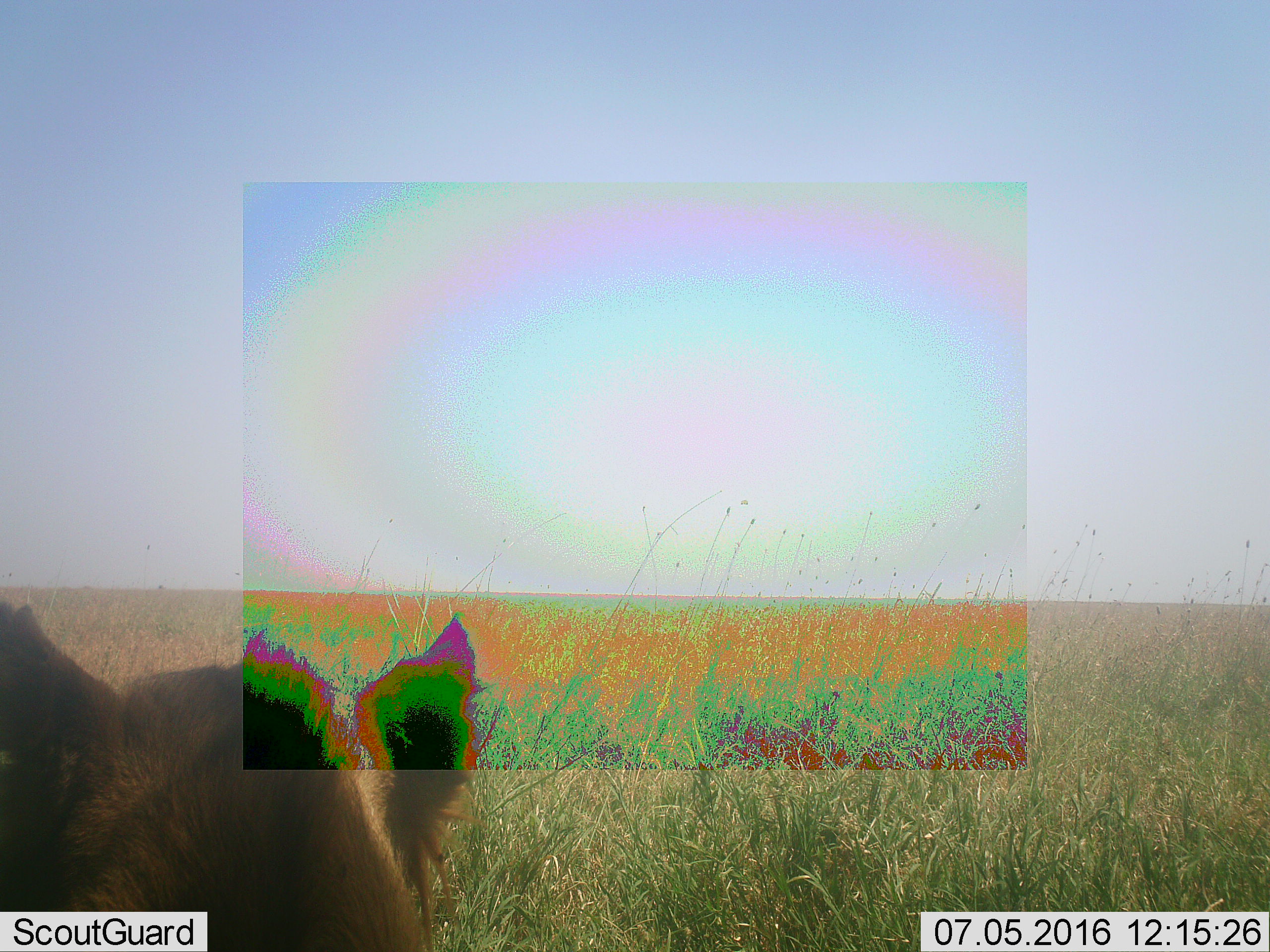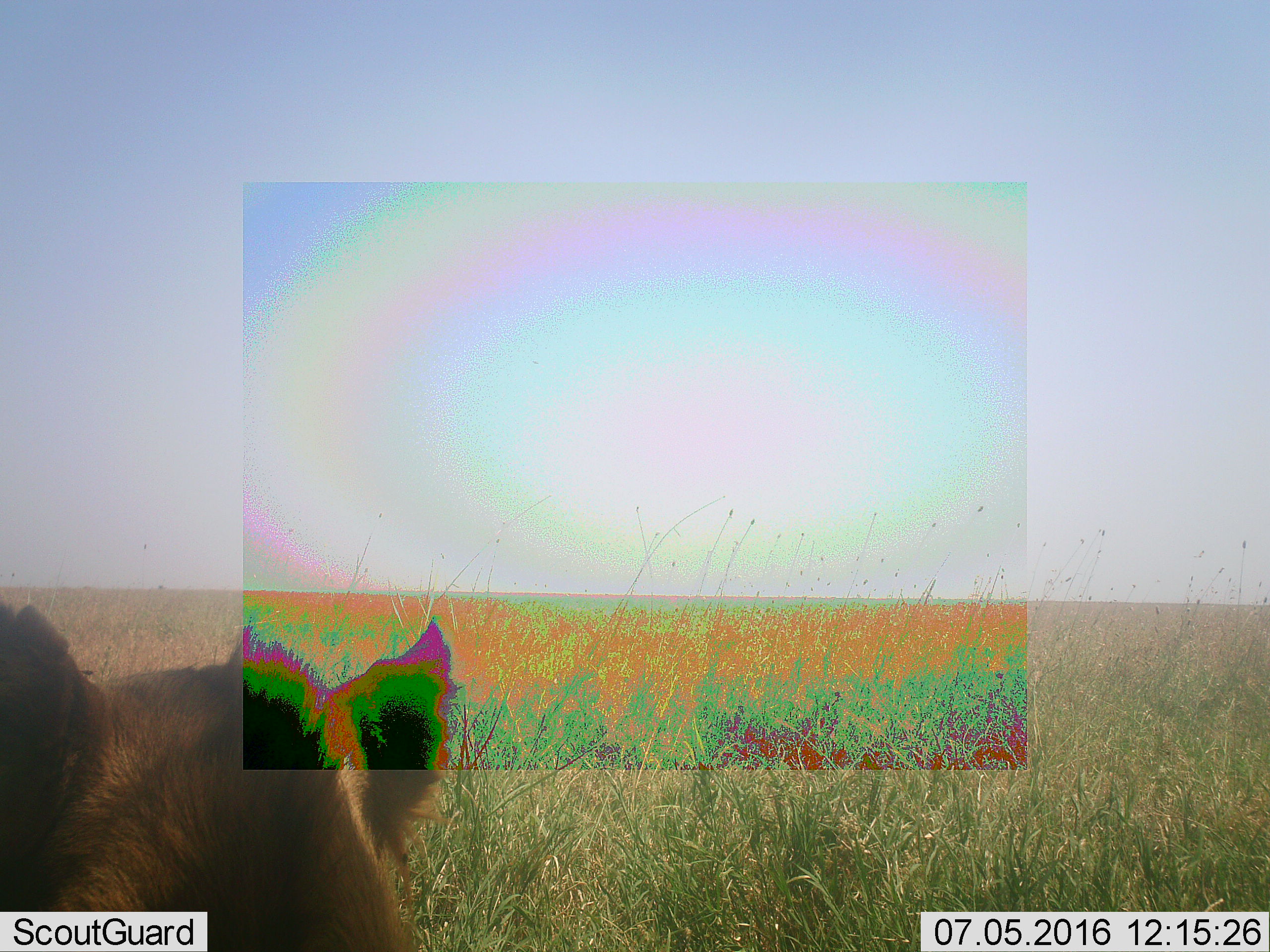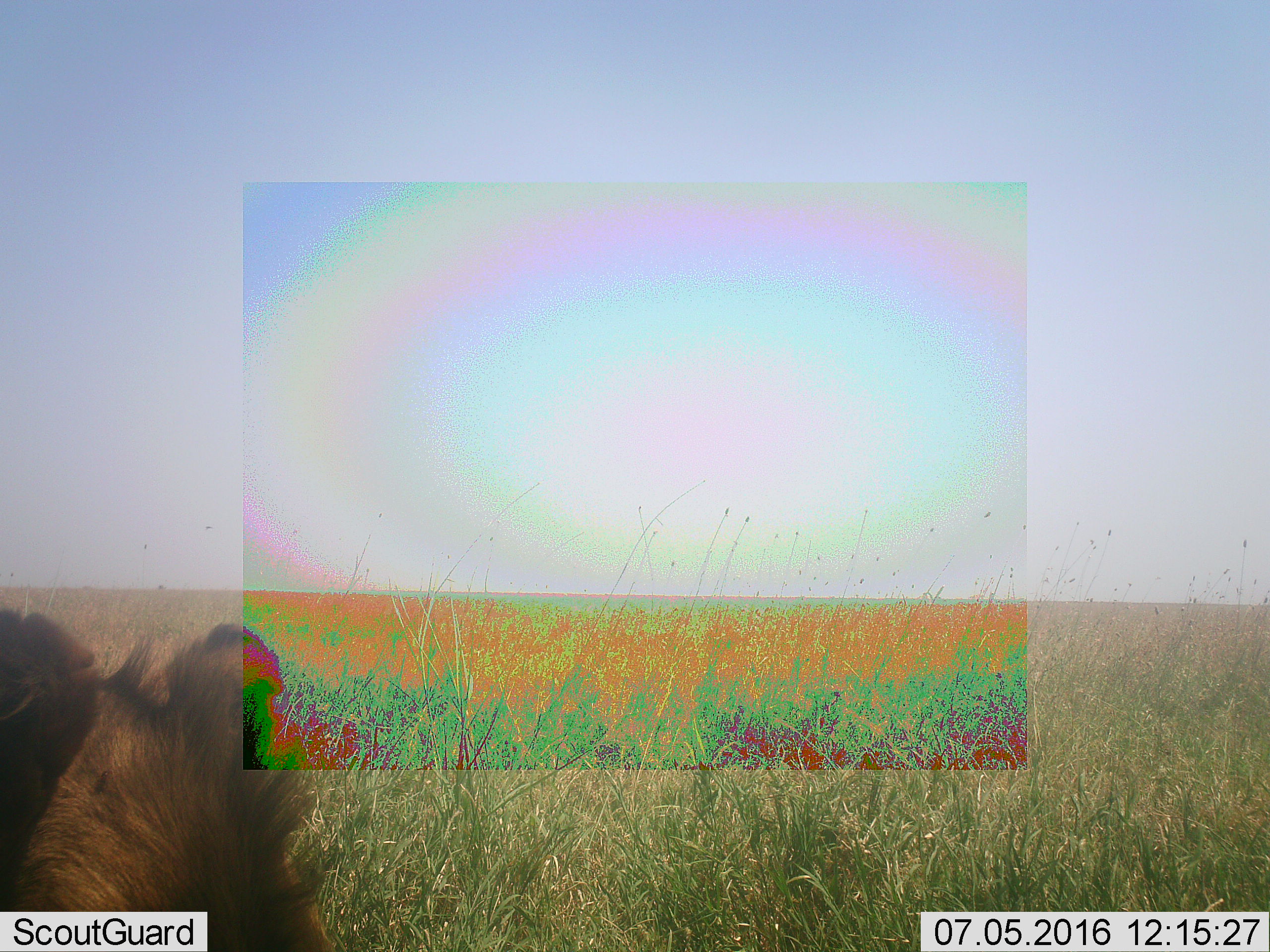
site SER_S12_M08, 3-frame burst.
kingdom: Animalia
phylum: Chordata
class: Mammalia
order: Carnivora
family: Felidae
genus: Panthera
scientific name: Panthera leo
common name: lion female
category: lionfemale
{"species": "lionfemale (lion female) (Panthera leo)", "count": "1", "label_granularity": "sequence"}